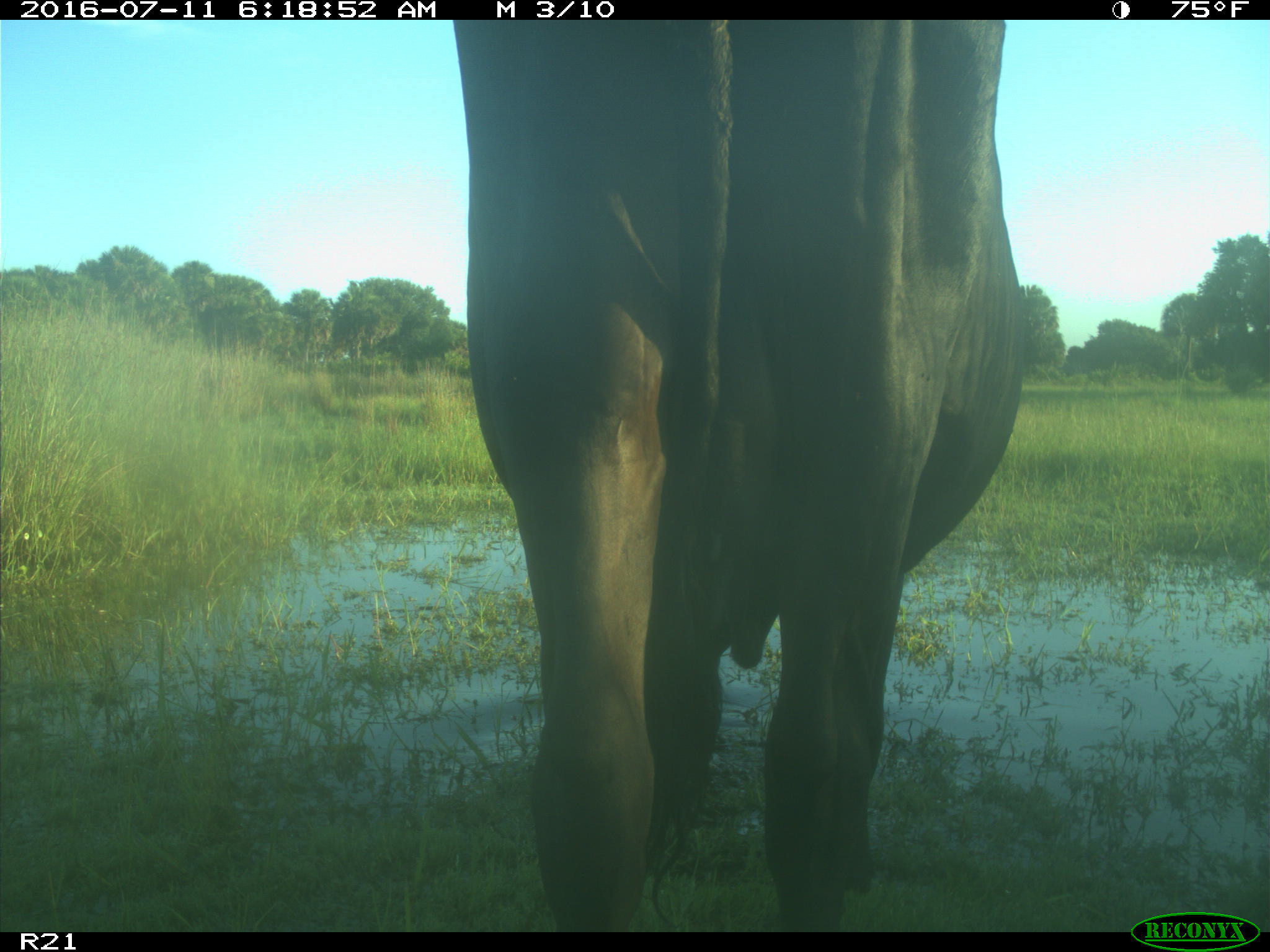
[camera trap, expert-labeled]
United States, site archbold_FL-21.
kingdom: Animalia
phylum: Chordata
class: Mammalia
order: Artiodactyla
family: Bovidae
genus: Bos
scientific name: Bos taurus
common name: domestic cow